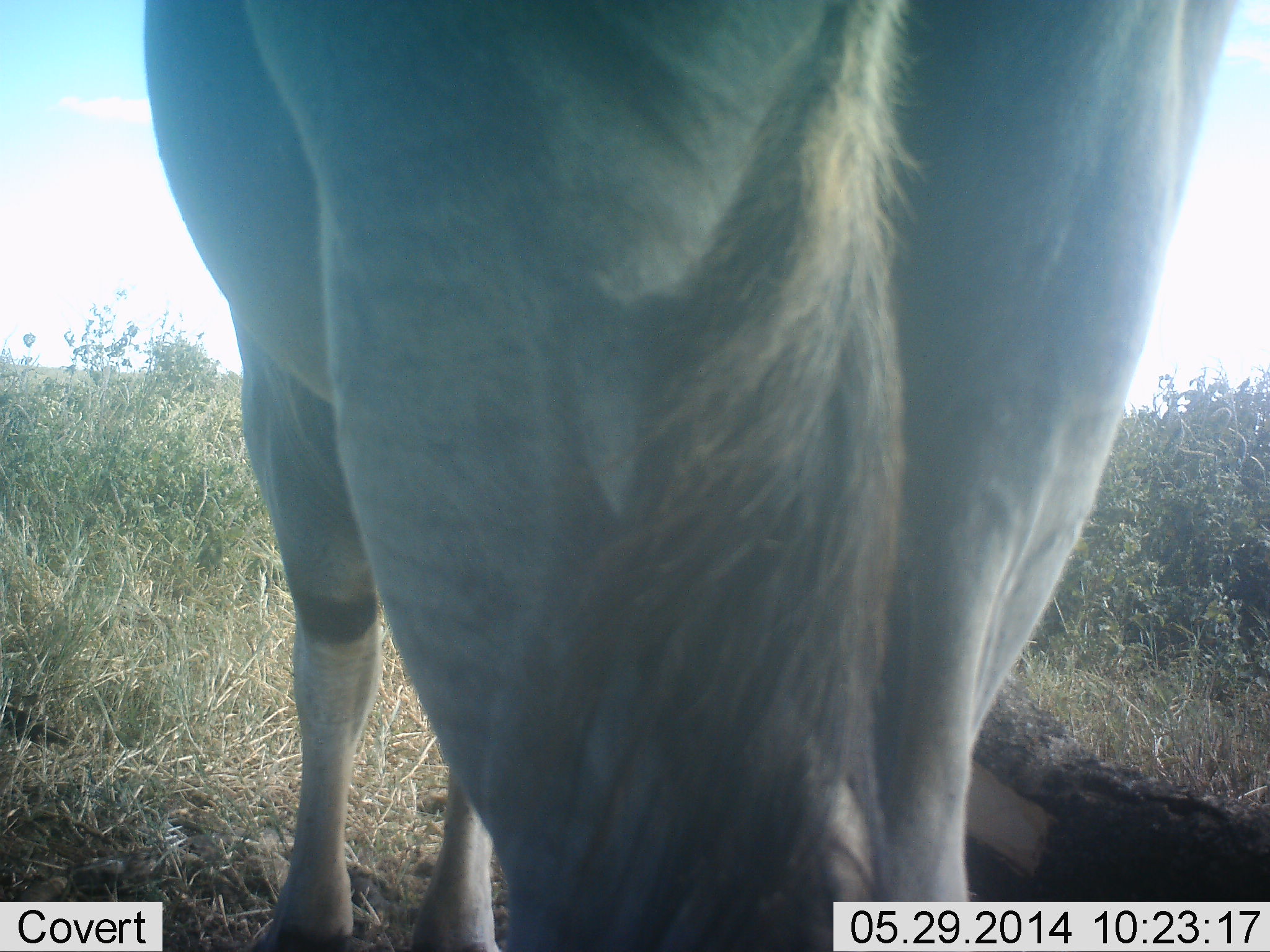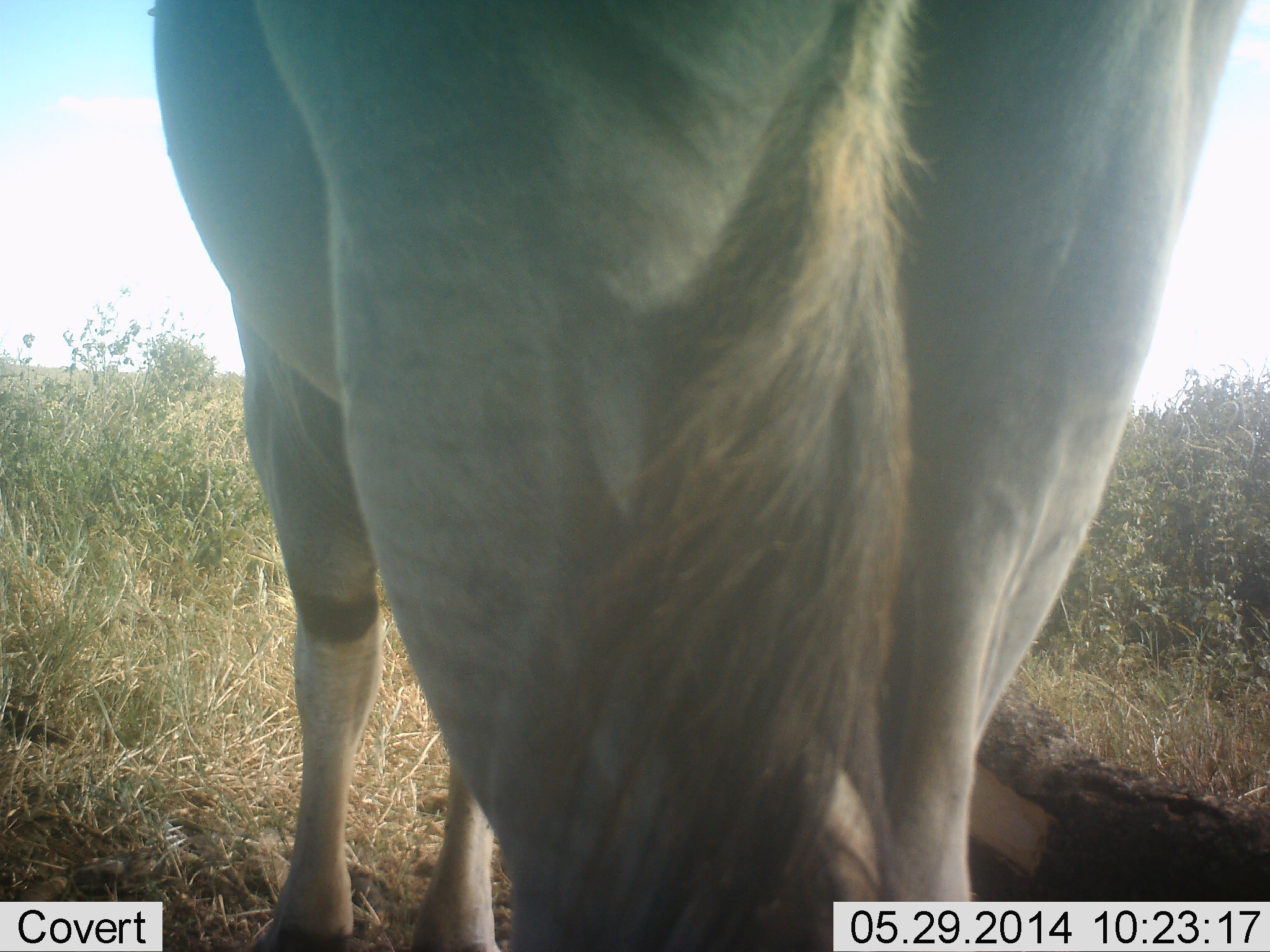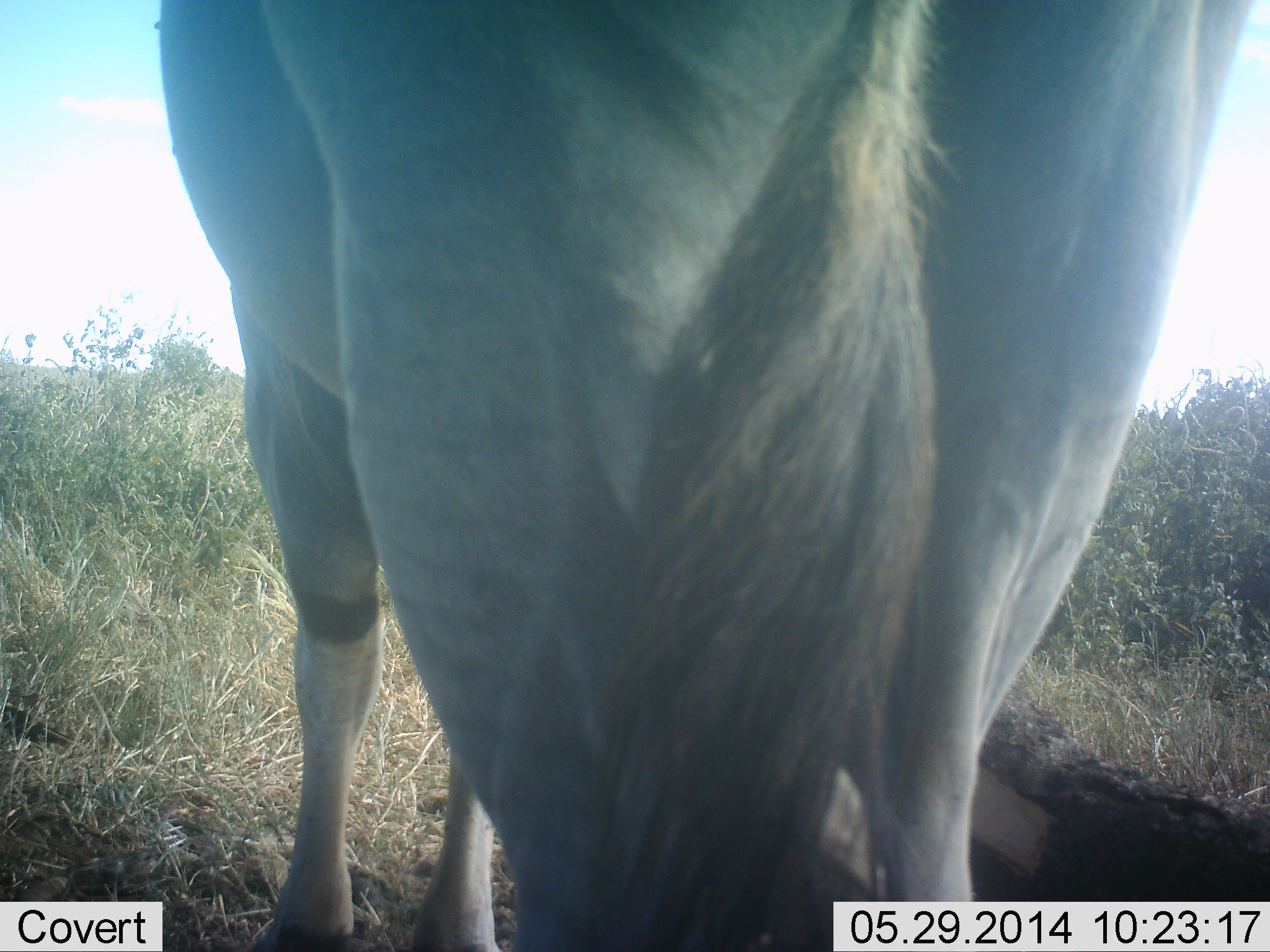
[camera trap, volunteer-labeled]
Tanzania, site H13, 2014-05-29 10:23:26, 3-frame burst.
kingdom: Animalia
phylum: Chordata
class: Mammalia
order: Artiodactyla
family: Bovidae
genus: Tragelaphus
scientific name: Tragelaphus oryx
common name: eland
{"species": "eland (Tragelaphus oryx)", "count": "1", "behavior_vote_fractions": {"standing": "100%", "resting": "0%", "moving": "0%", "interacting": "0%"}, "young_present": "0%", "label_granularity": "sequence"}